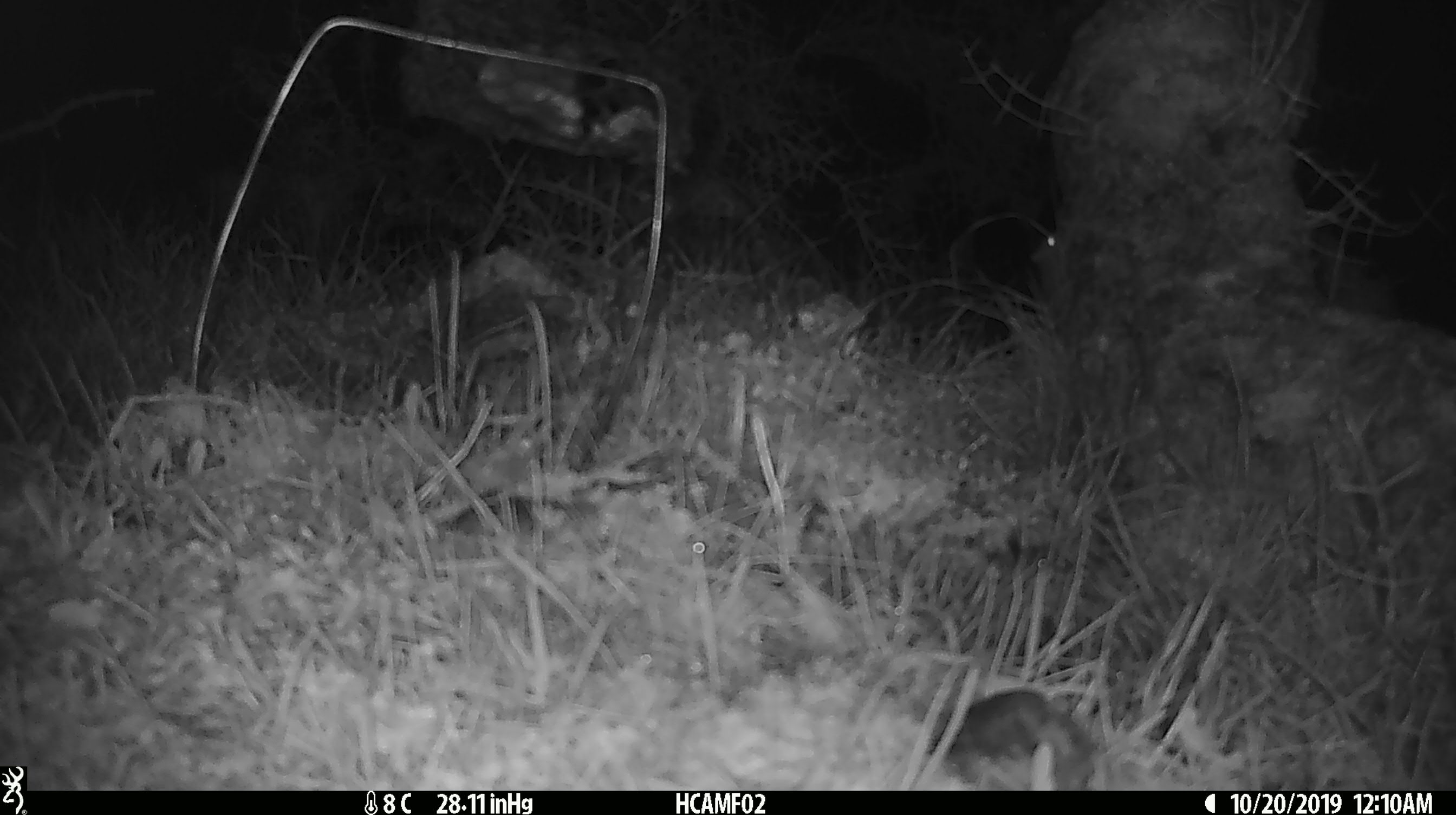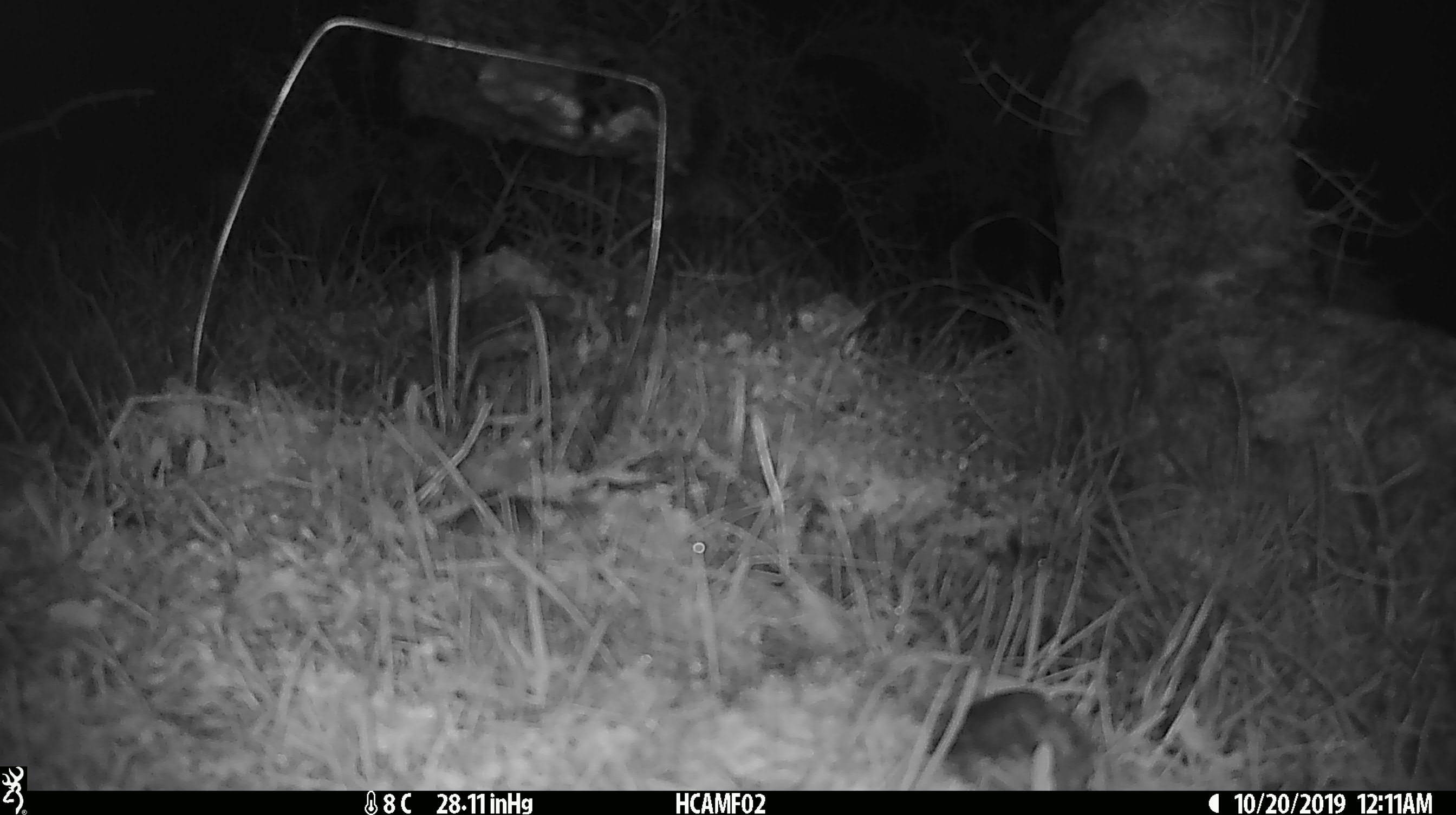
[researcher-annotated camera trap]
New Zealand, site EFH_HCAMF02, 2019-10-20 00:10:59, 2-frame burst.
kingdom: Animalia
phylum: Chordata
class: Mammalia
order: Rodentia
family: Muridae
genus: Mus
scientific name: Mus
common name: mouse